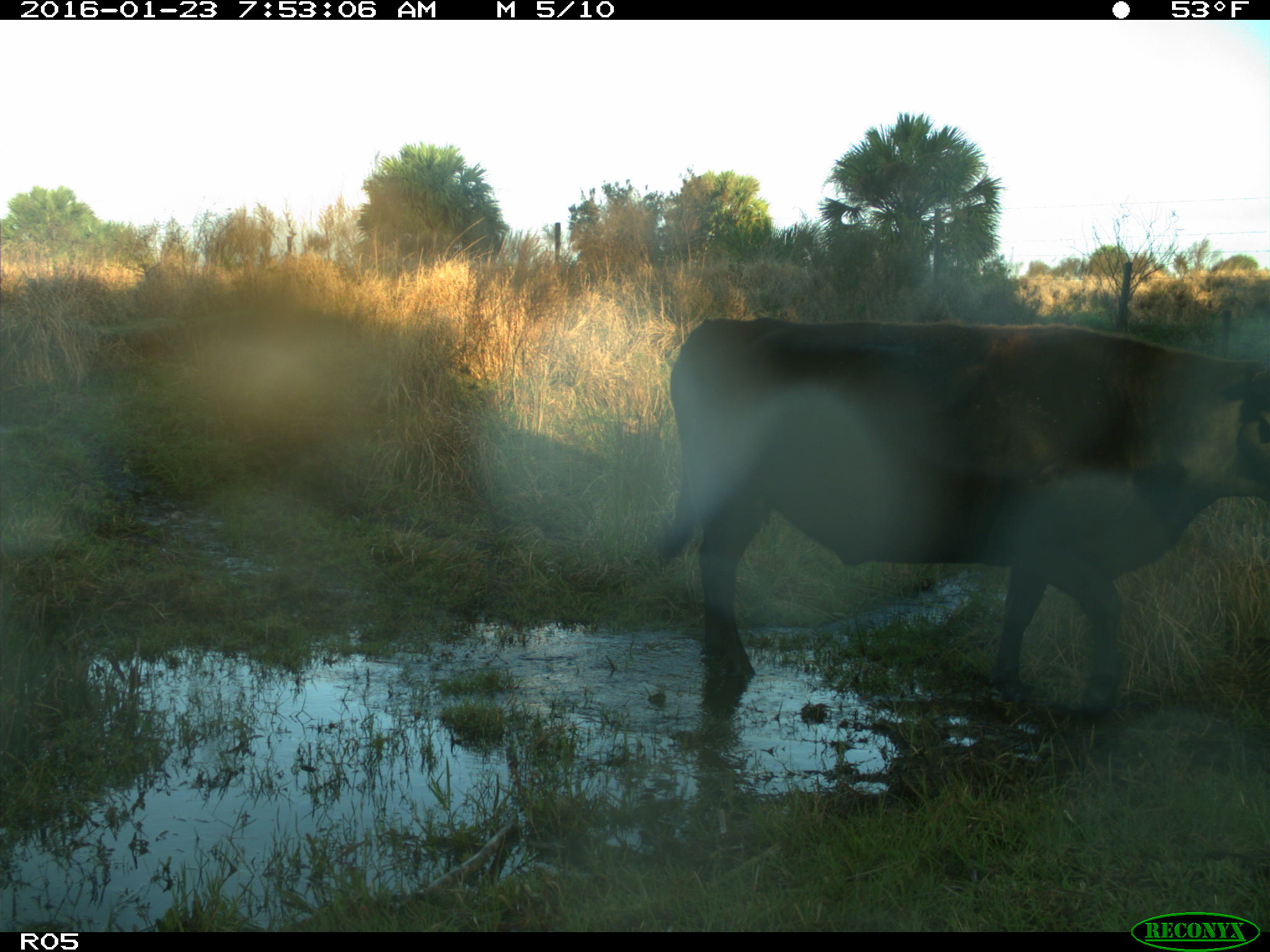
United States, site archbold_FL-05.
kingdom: Animalia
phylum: Chordata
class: Mammalia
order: Artiodactyla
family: Bovidae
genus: Bos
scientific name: Bos taurus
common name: domestic cow